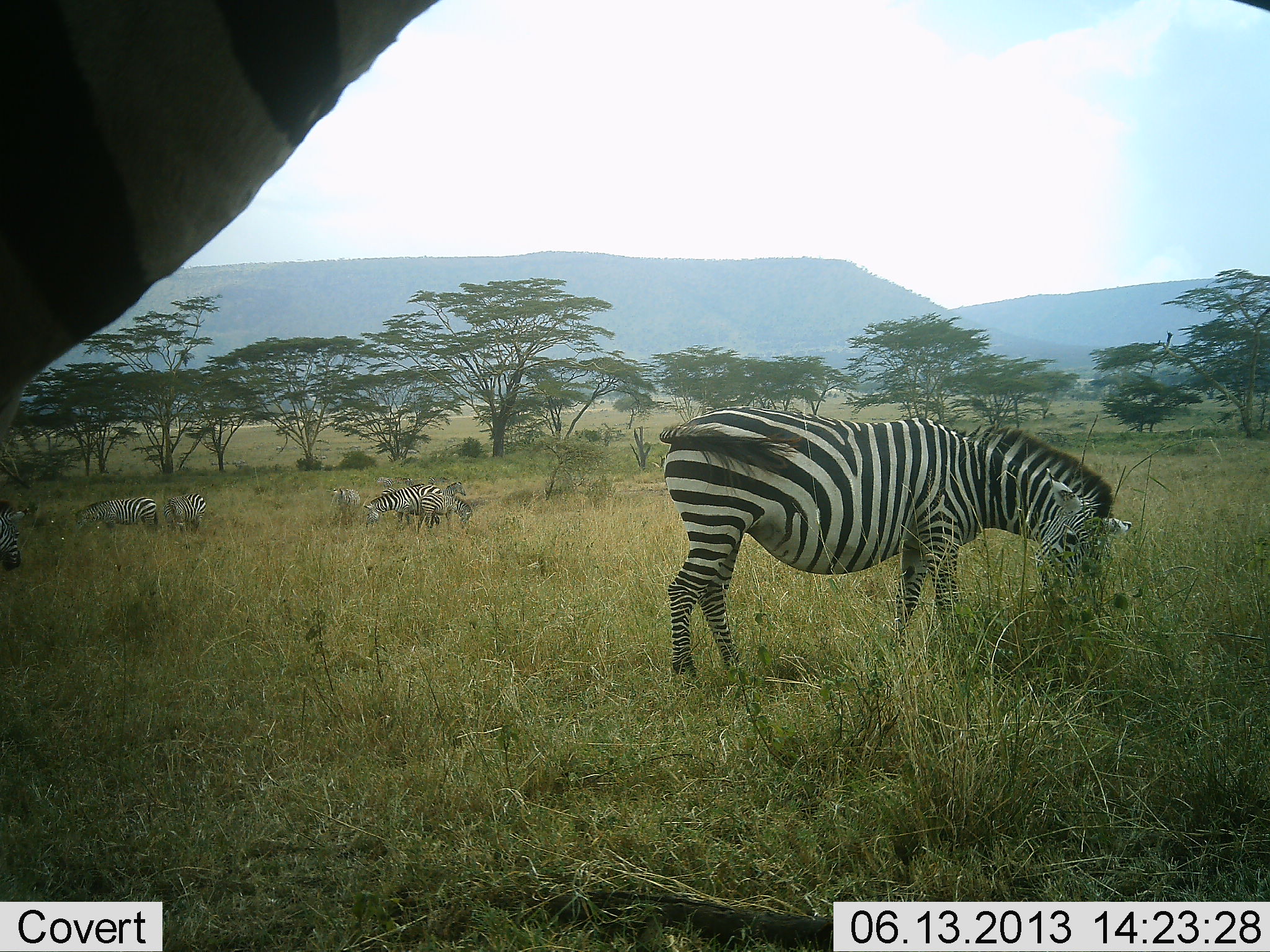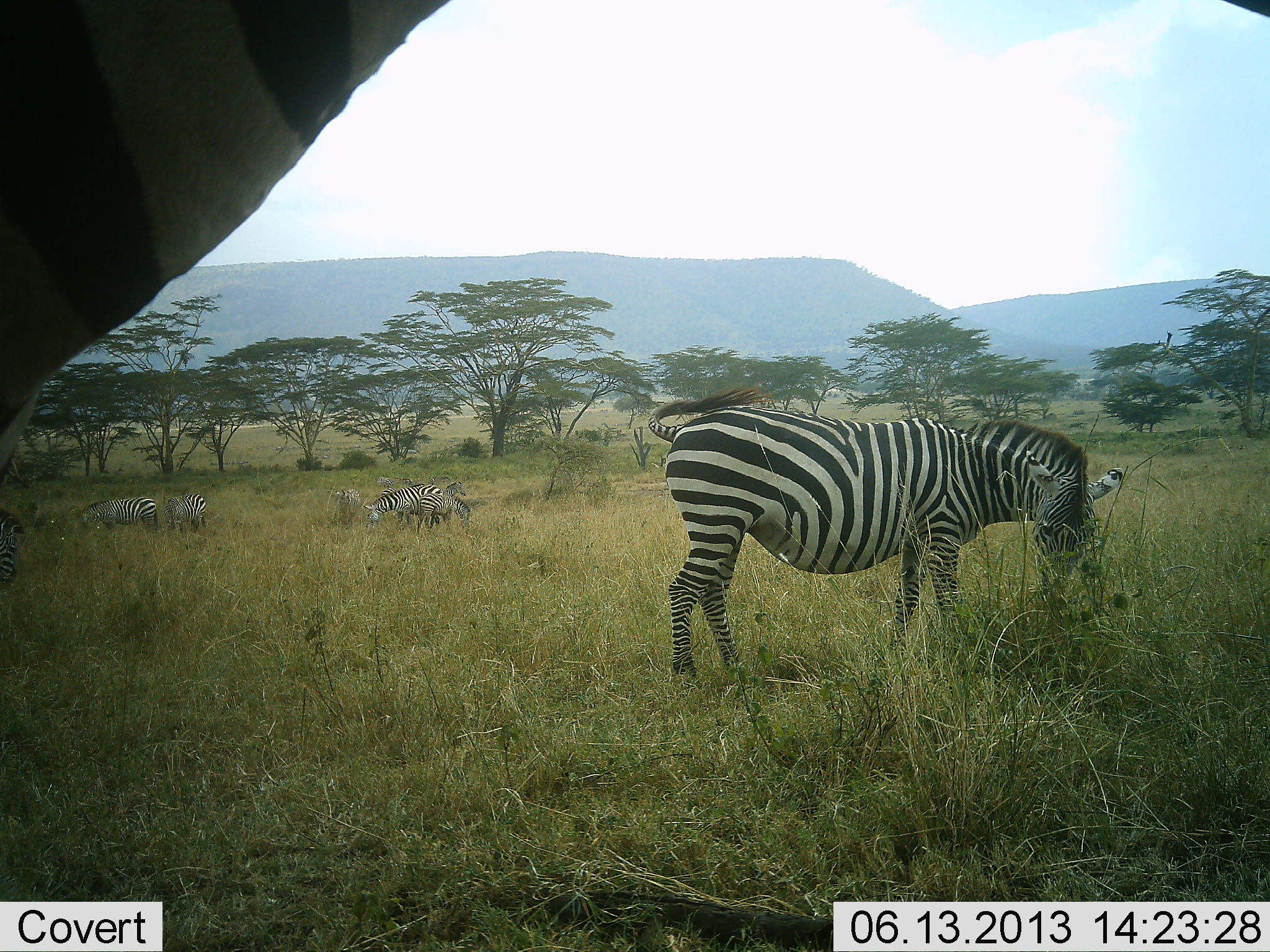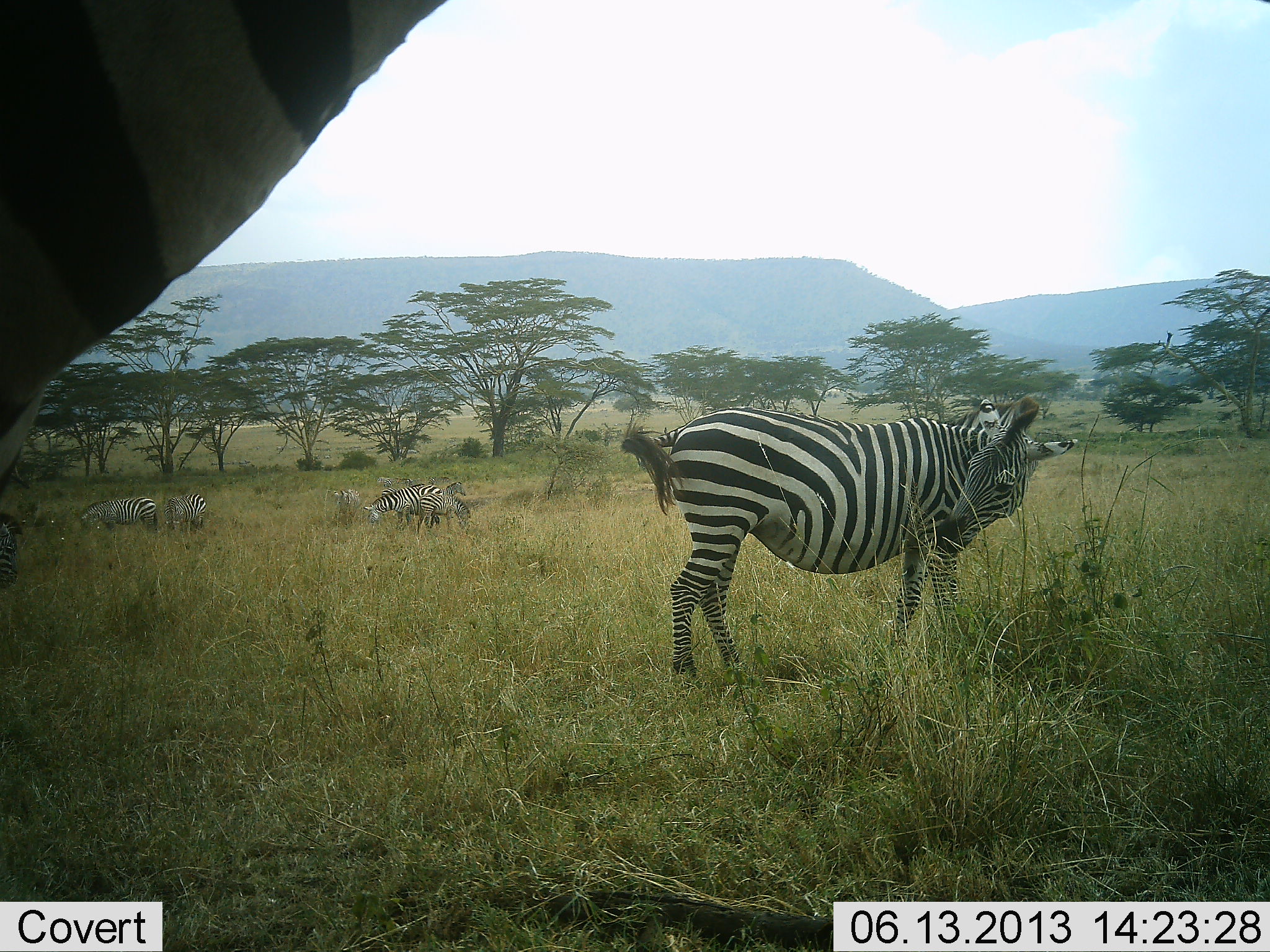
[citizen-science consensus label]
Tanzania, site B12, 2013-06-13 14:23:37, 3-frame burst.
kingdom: Animalia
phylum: Chordata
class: Mammalia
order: Perissodactyla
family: Equidae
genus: Equus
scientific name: Equus quagga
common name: plains zebra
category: zebra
Zebra (plains zebra) (Equus quagga), count 6. Behavior (volunteer vote fractions): standing 55%, resting 0%, moving 9%, interacting 0%. Young present (vote fraction): 0%. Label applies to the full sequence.